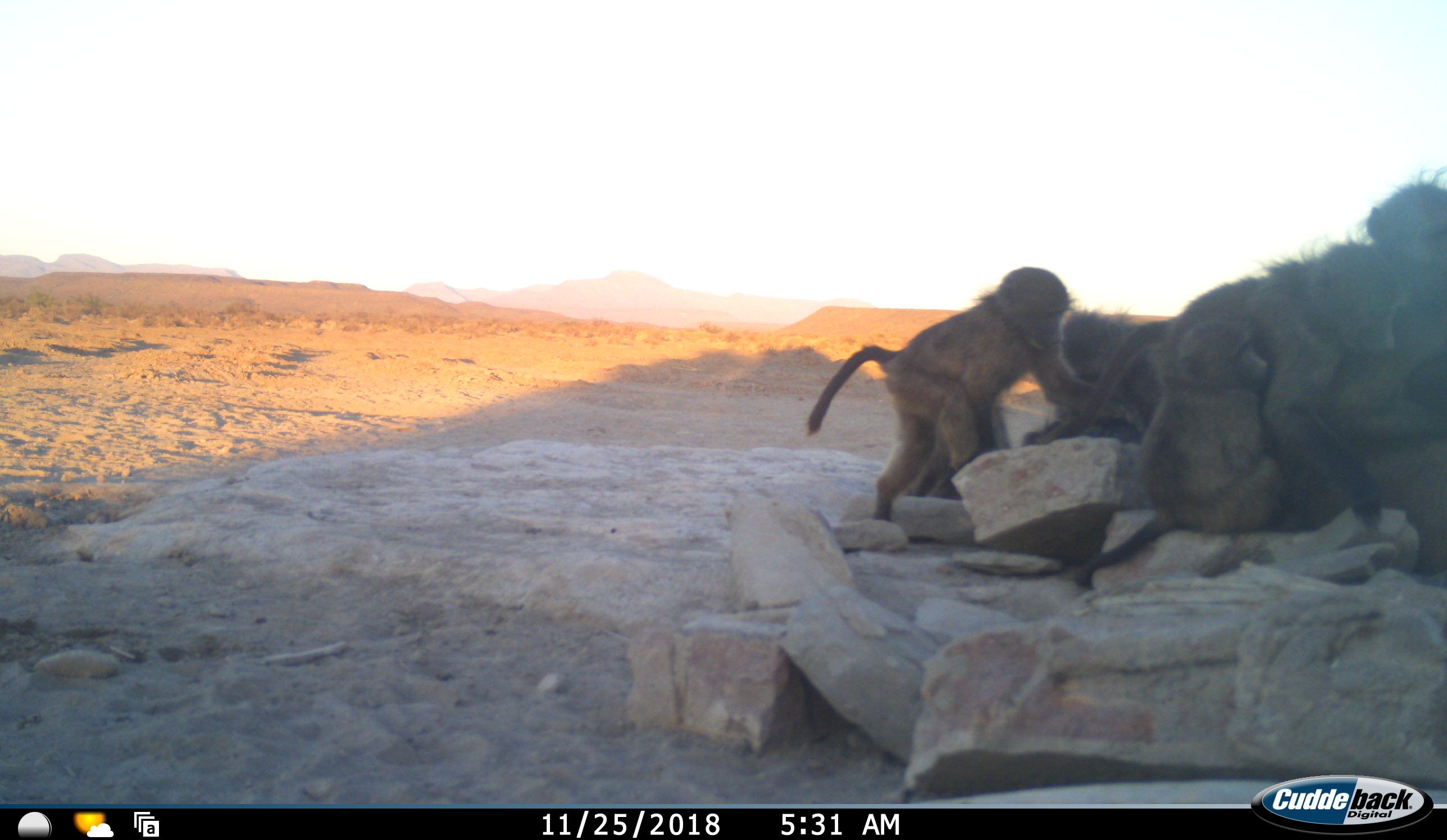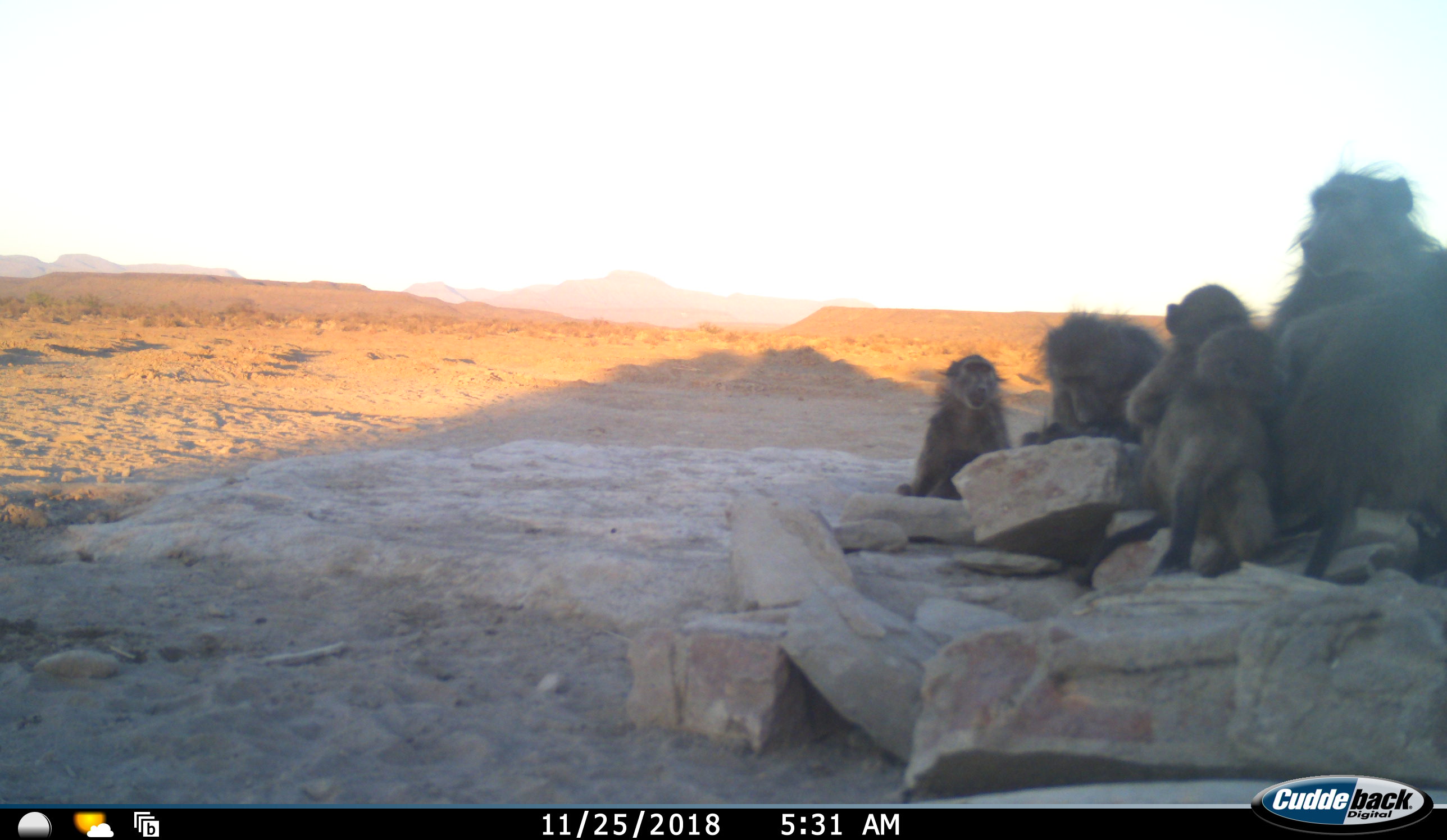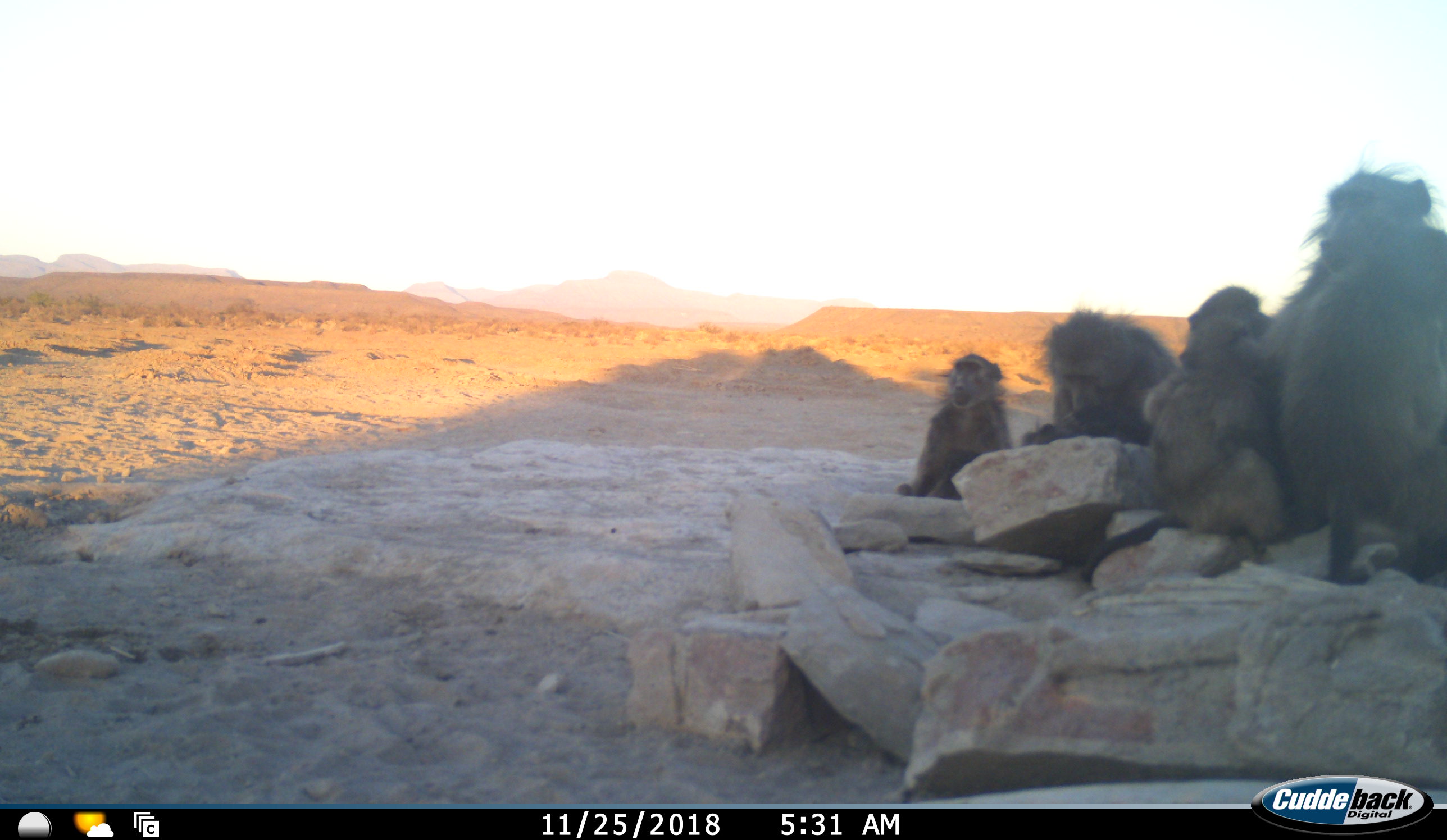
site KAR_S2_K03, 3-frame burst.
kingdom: Animalia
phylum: Chordata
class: Mammalia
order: Primates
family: Cercopithecidae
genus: Papio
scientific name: Papio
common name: baboon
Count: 6.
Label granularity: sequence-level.